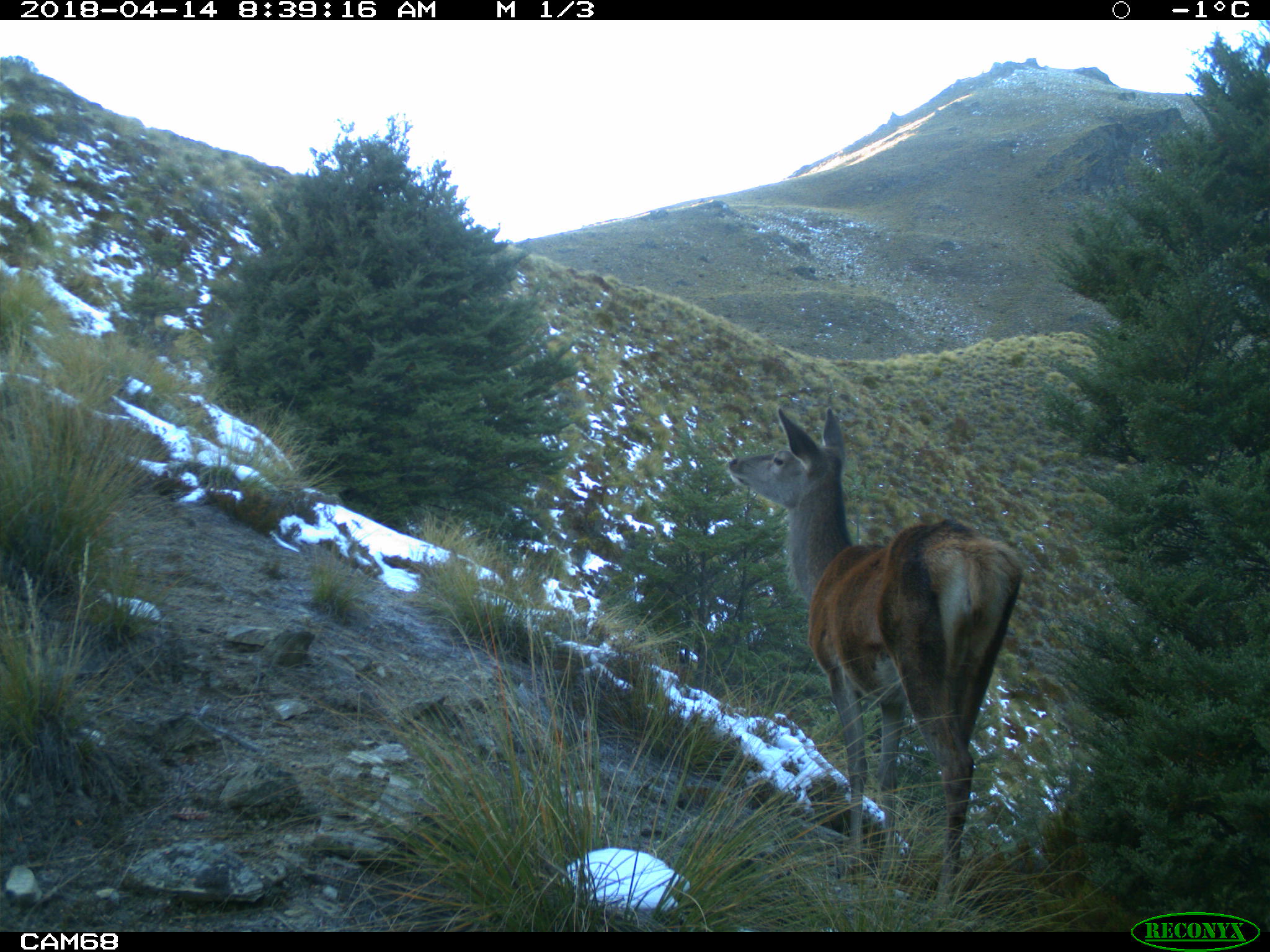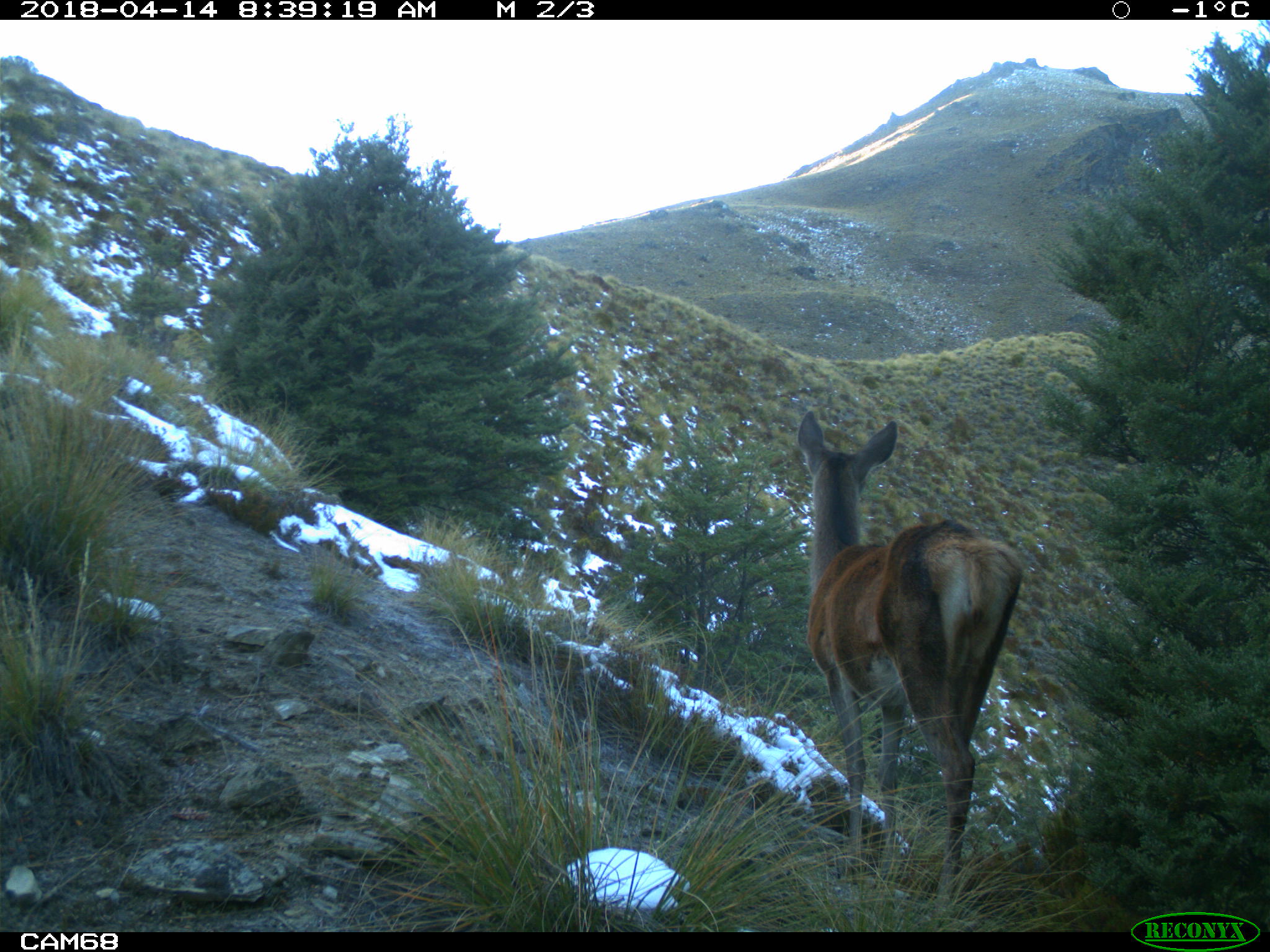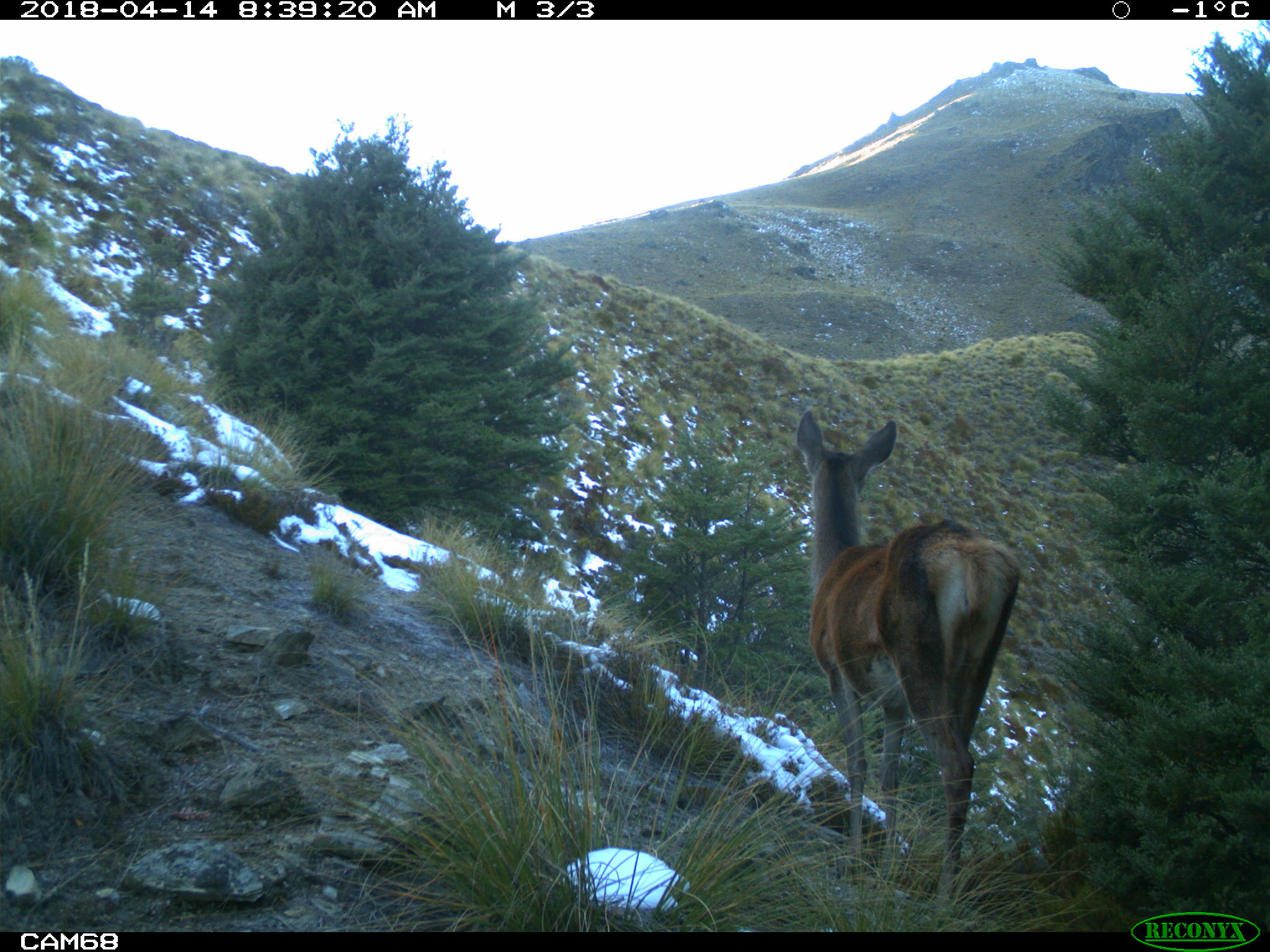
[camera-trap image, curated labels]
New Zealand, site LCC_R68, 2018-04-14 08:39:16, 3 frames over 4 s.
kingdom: Animalia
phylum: Chordata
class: Mammalia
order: Artiodactyla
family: Cervidae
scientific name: Cervidae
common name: deer